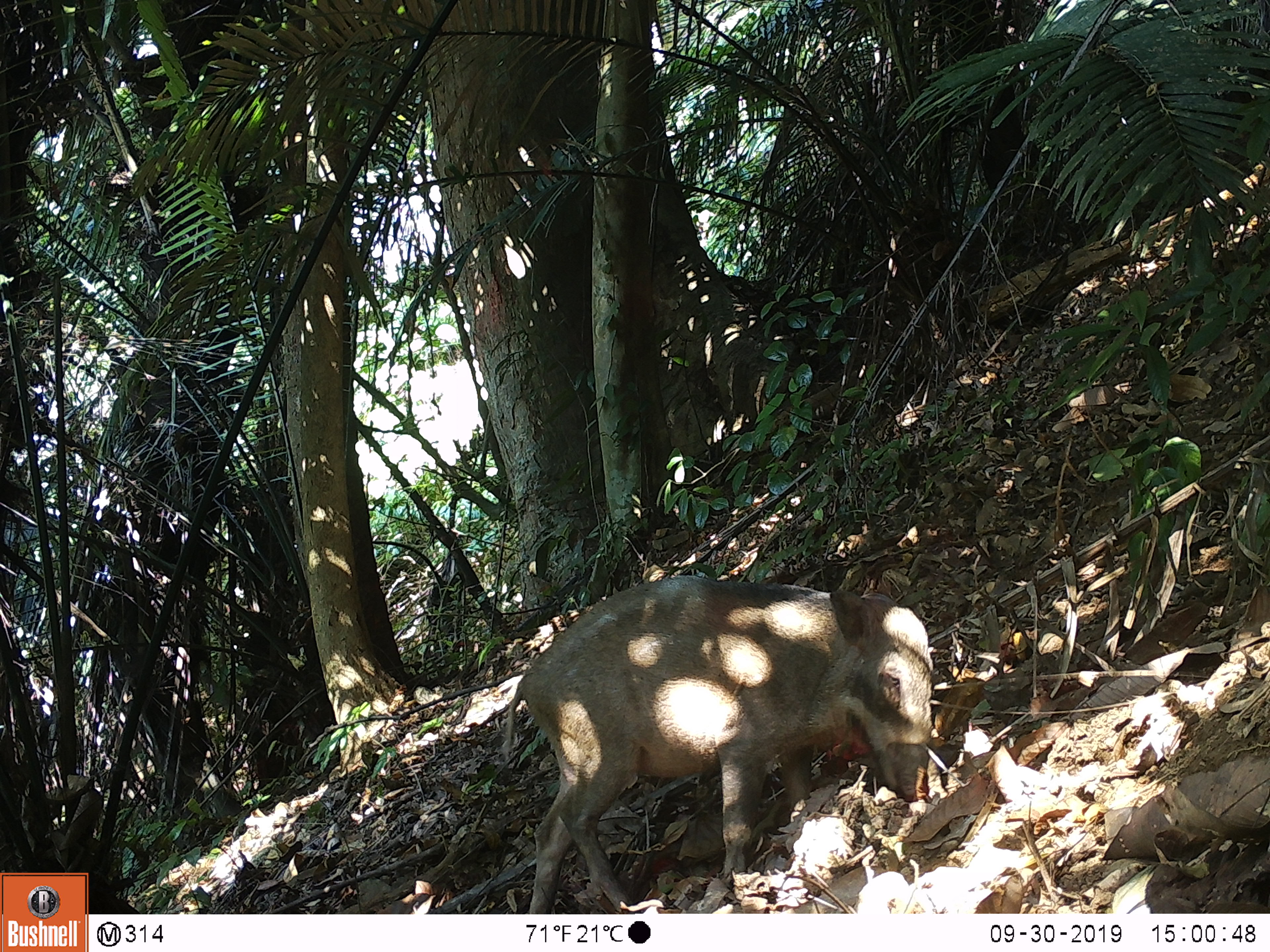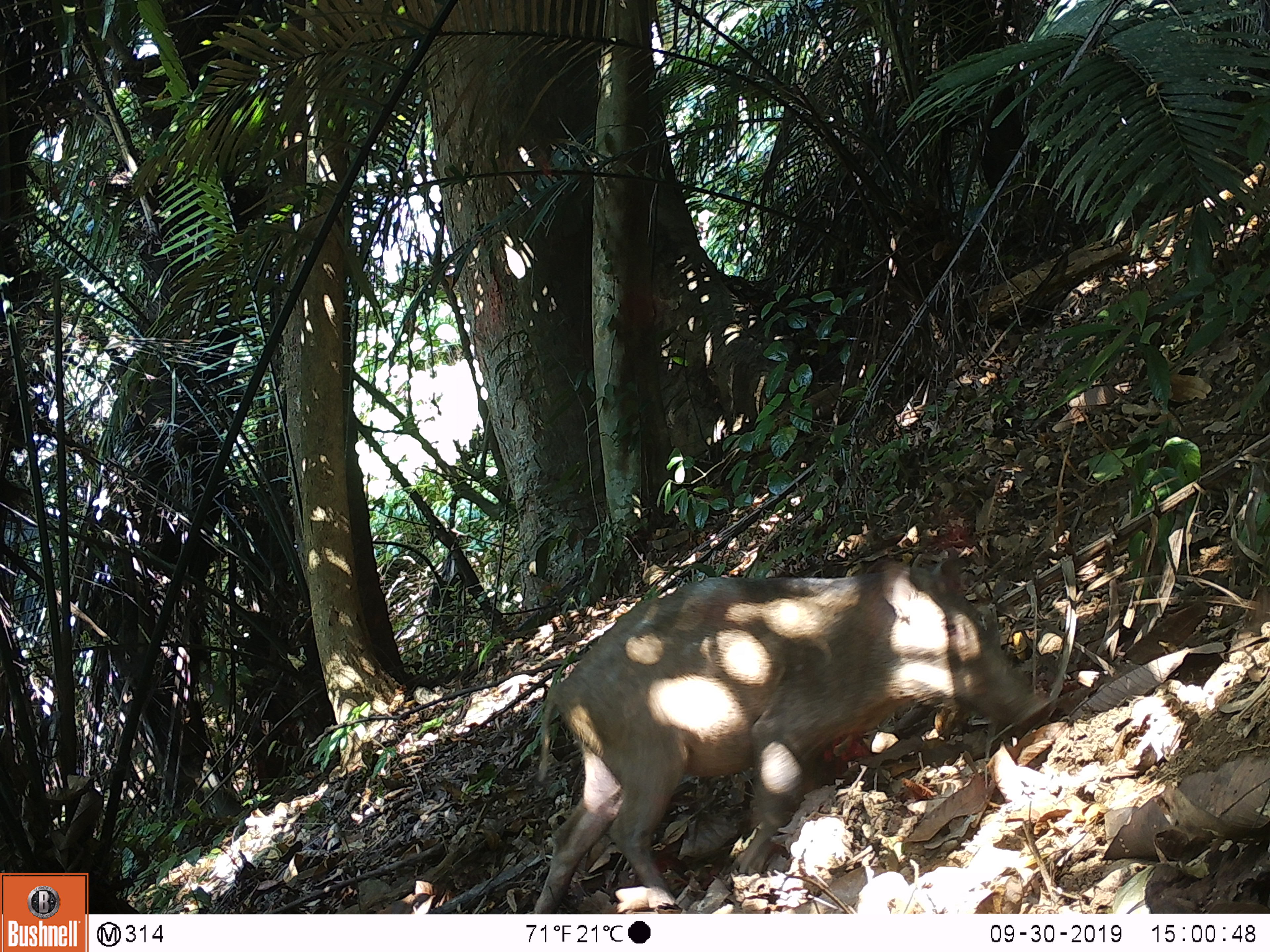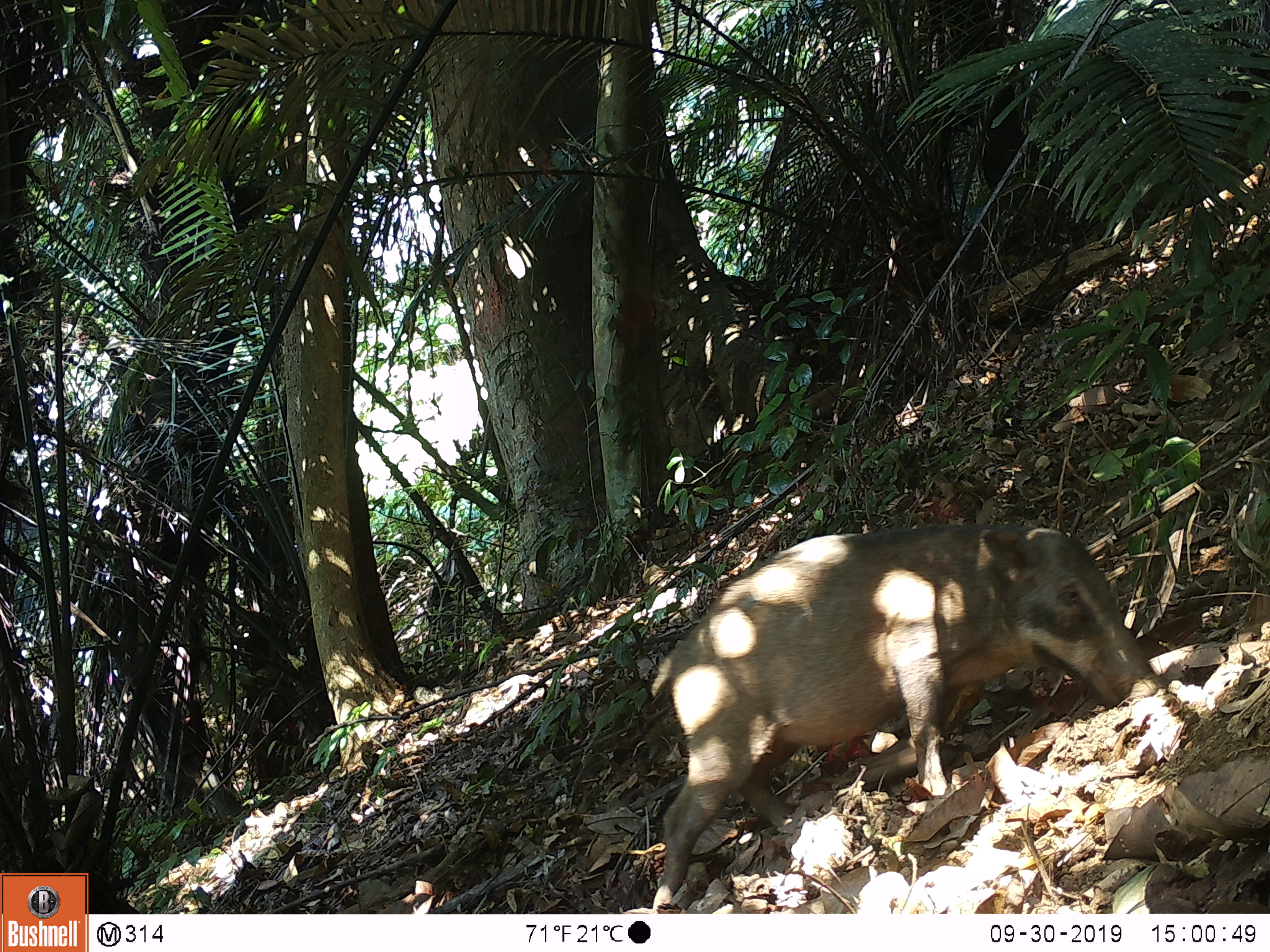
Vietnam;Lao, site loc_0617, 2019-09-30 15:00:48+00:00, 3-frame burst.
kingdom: Animalia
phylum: Chordata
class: Mammalia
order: Artiodactyla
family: Suidae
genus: Sus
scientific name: Sus scrofa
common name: eurasian wild pig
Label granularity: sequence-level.